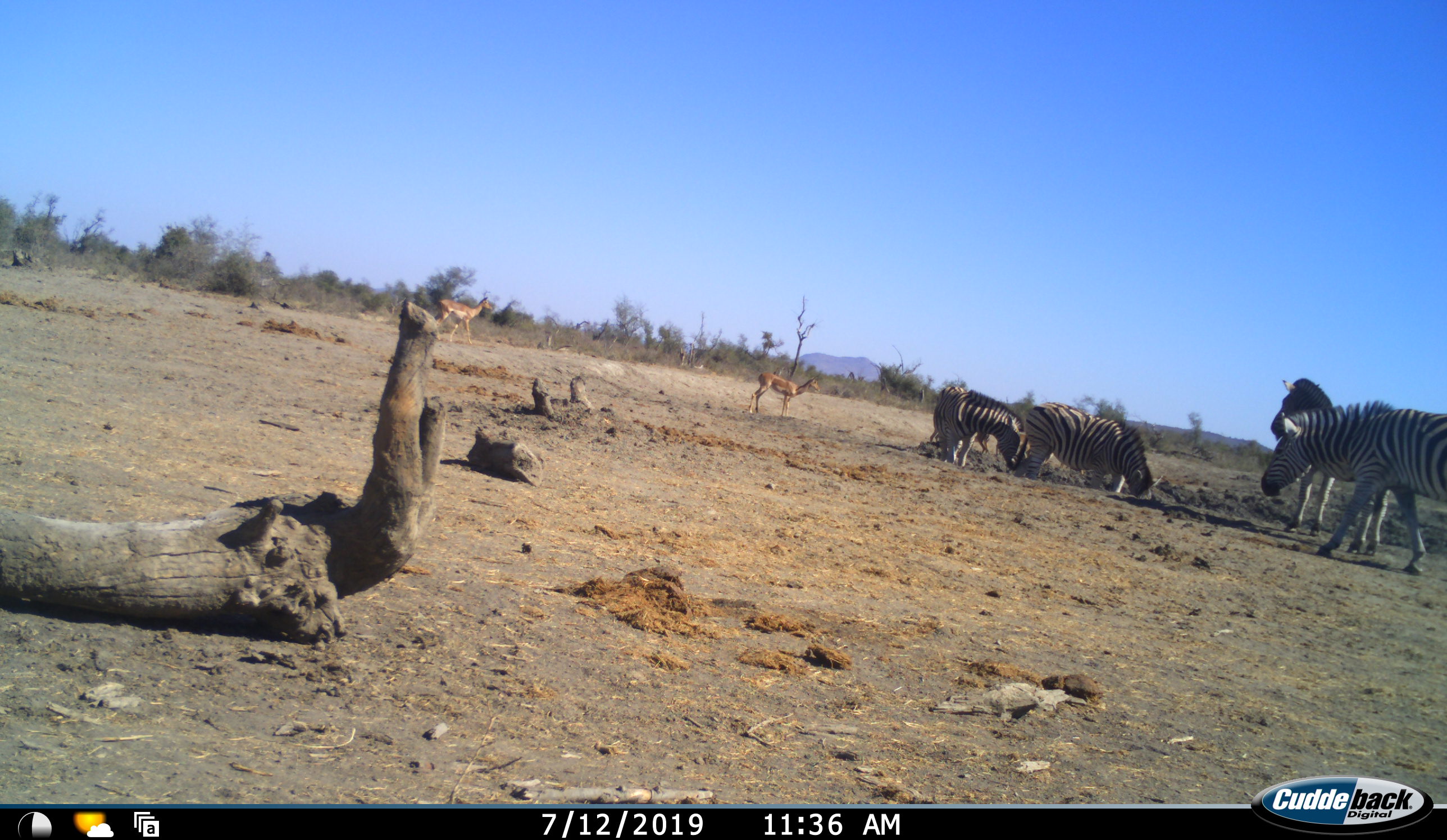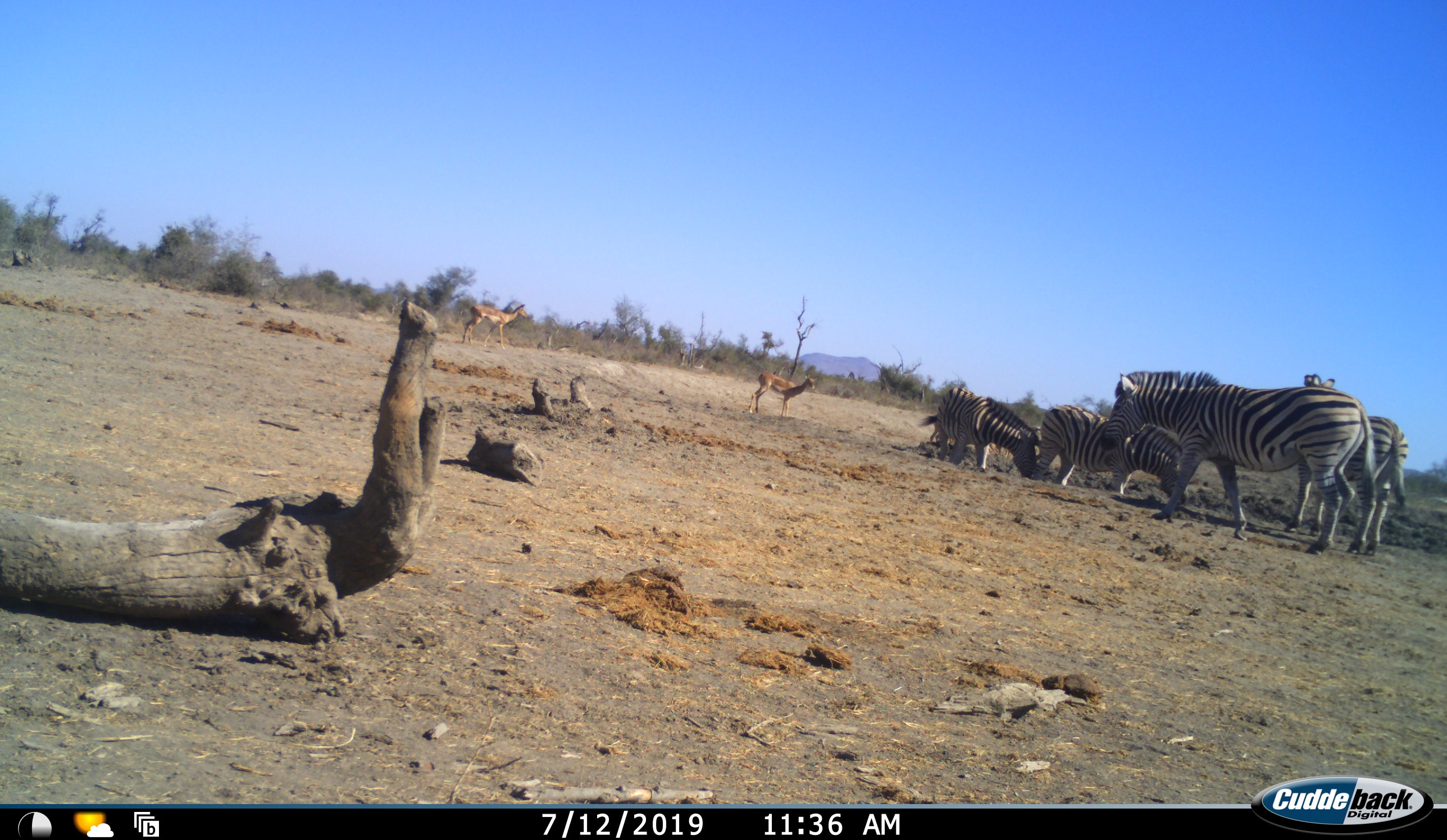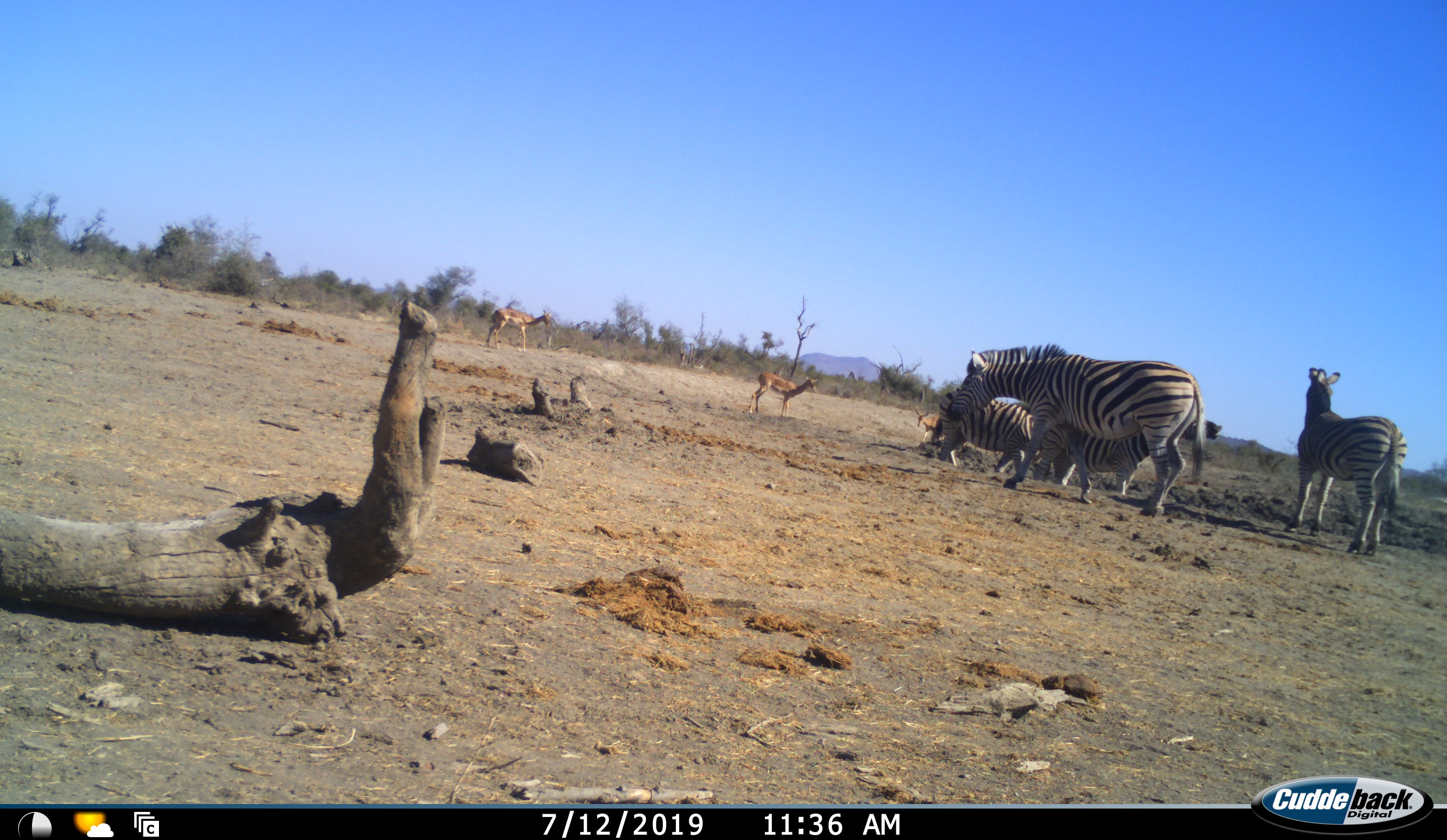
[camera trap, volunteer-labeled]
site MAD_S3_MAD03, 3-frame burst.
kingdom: Animalia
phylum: Chordata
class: Mammalia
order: Artiodactyla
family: Bovidae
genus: Aepyceros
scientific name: Aepyceros melampus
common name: impala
Impala (Aepyceros melampus), count 3. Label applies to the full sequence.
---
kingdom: Animalia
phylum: Chordata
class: Mammalia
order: Perissodactyla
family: Equidae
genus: Equus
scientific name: Equus quagga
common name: plains zebra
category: zebraplains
Zebraplains (plains zebra) (Equus quagga), count 4. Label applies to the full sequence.